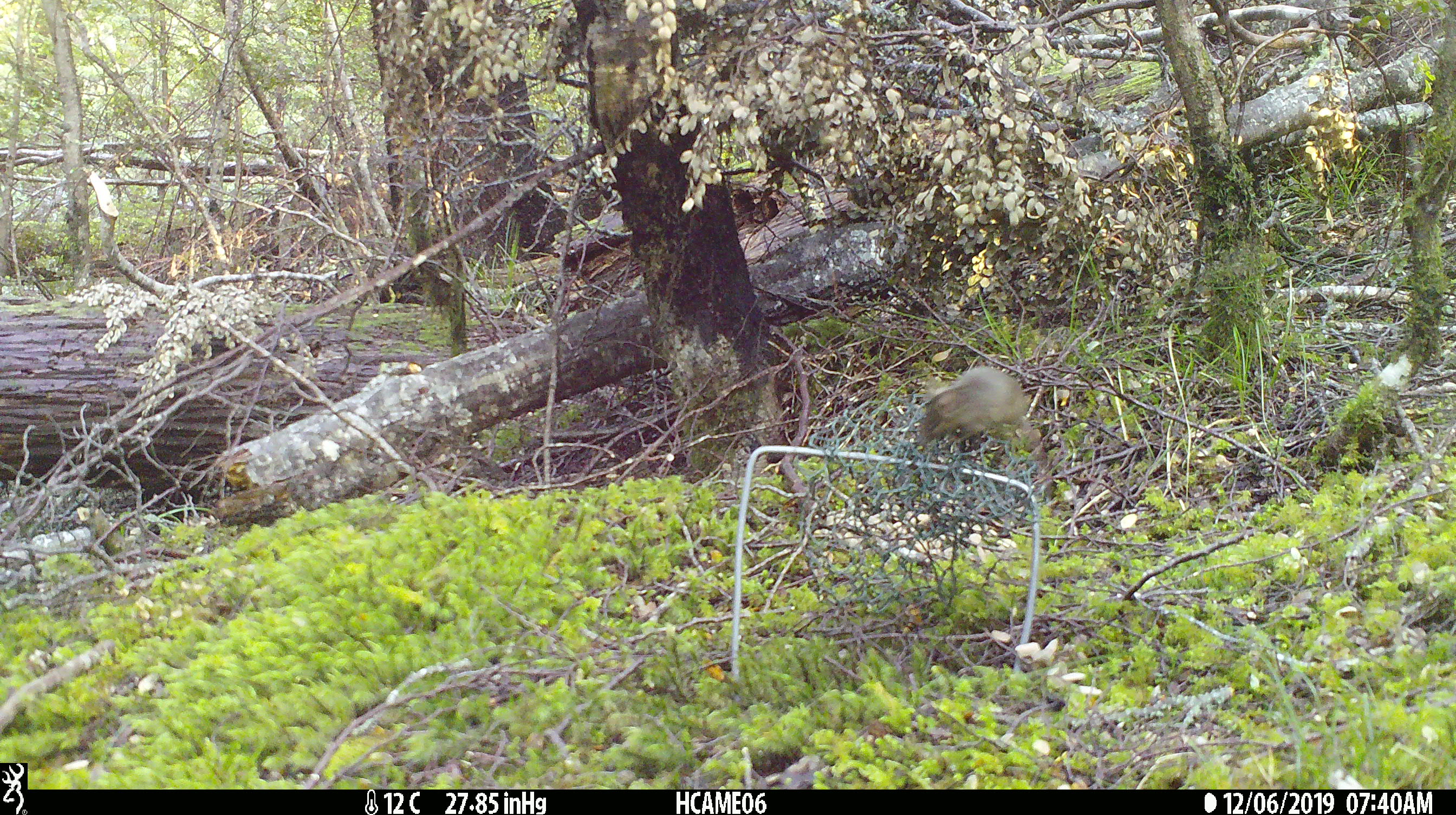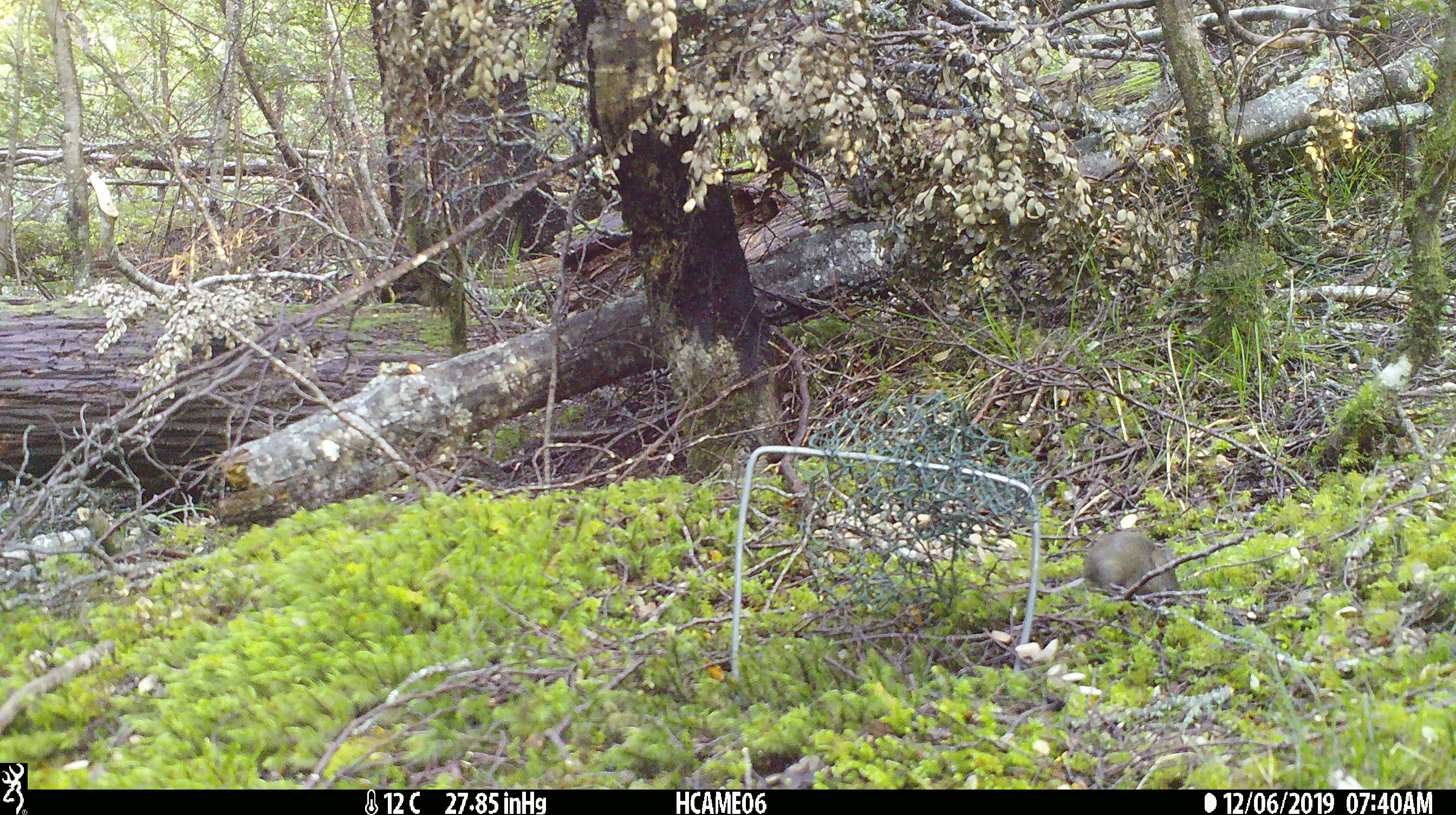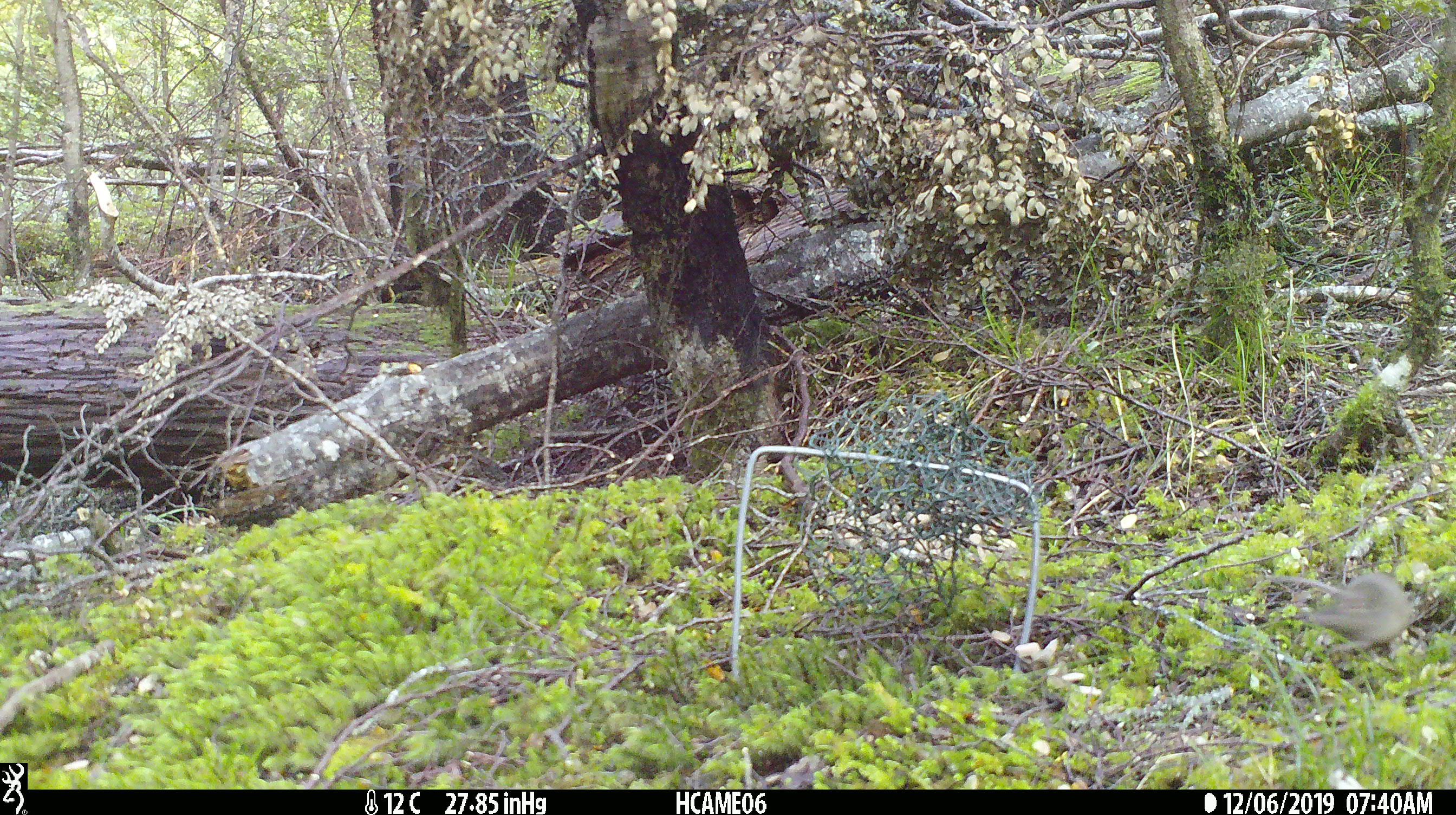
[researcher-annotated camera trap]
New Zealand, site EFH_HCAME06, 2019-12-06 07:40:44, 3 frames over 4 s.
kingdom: Animalia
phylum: Chordata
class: Mammalia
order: Rodentia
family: Muridae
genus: Mus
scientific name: Mus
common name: mouse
Mouse (Mus).